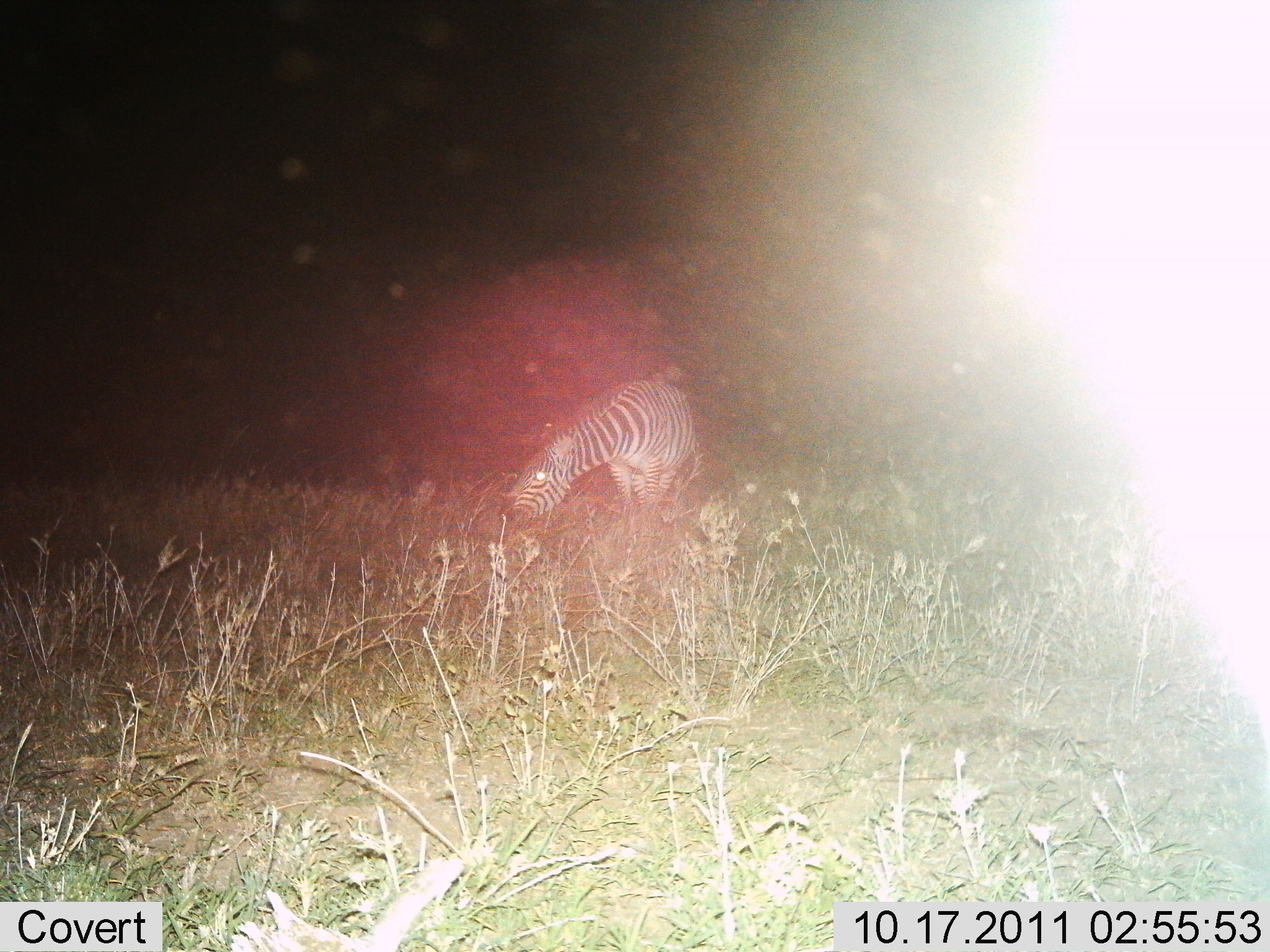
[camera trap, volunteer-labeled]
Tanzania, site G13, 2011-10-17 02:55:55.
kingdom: Animalia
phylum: Chordata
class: Mammalia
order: Perissodactyla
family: Equidae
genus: Equus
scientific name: Equus quagga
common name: plains zebra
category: zebra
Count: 1.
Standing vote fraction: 45%.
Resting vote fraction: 0%.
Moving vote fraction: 9%.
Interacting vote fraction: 0%.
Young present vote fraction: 0%.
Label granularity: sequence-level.